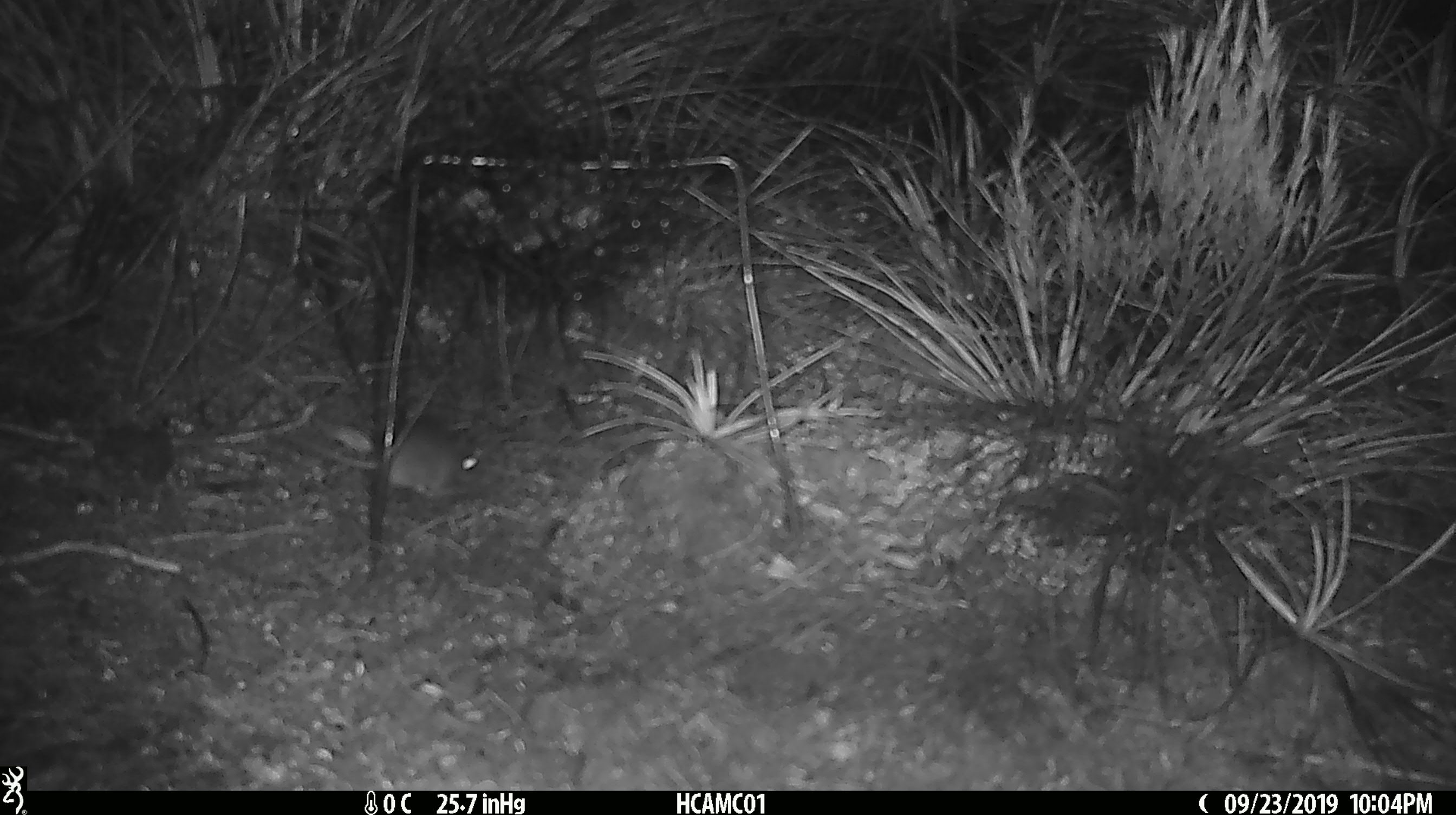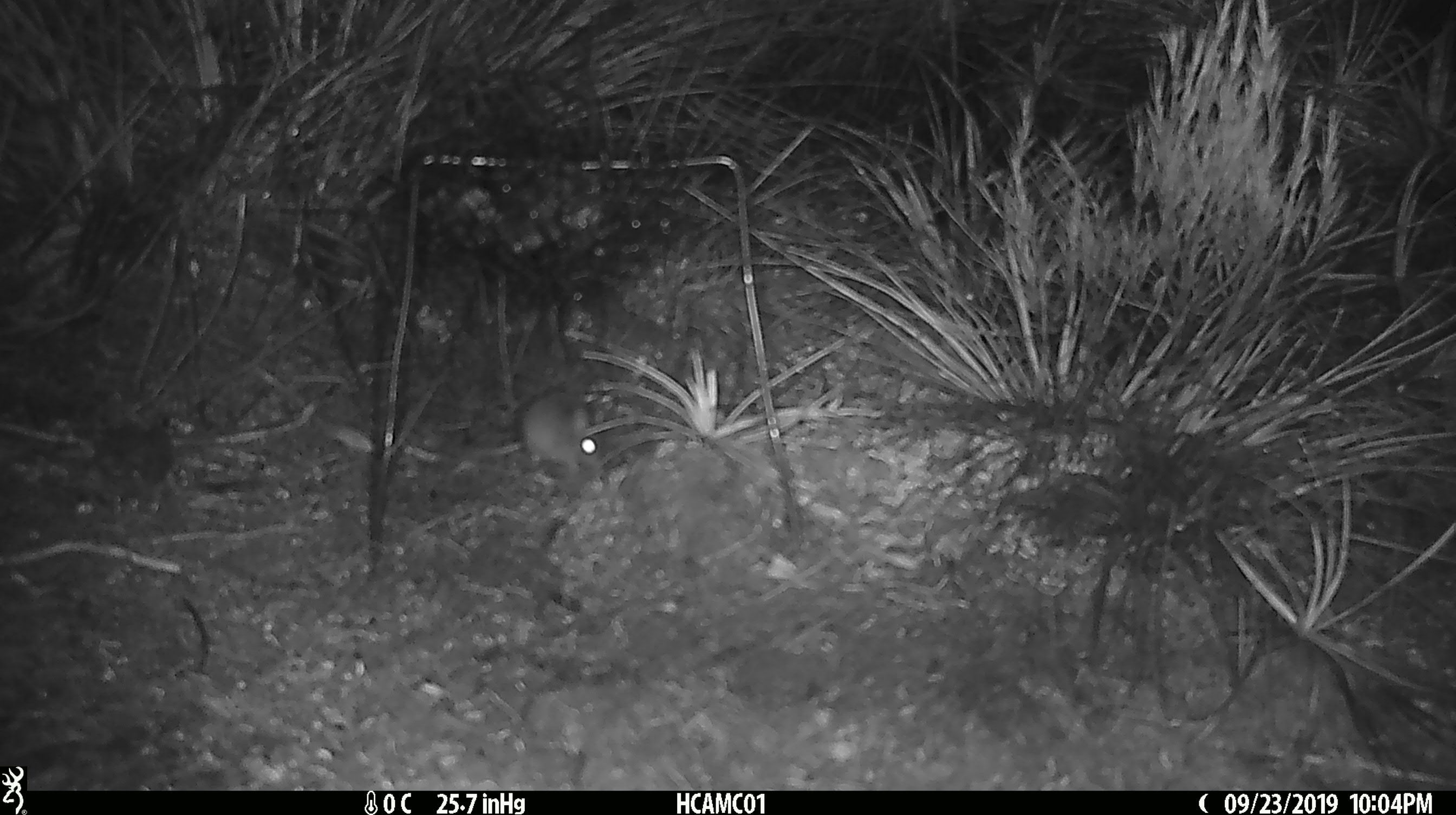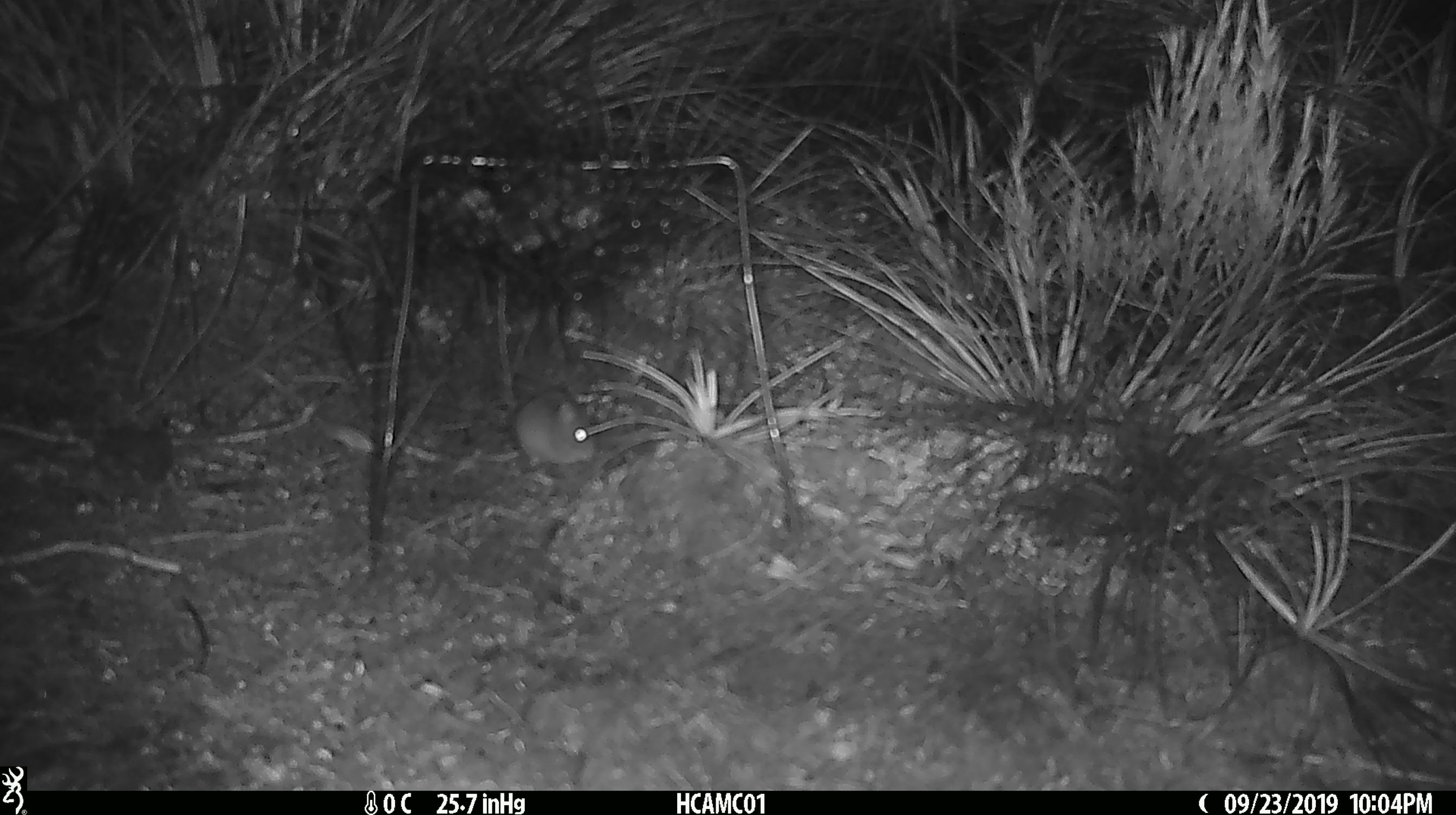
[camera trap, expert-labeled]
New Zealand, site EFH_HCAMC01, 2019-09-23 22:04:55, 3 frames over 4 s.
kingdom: Animalia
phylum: Chordata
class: Mammalia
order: Rodentia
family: Muridae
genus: Mus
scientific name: Mus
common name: mouse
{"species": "mouse (Mus)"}